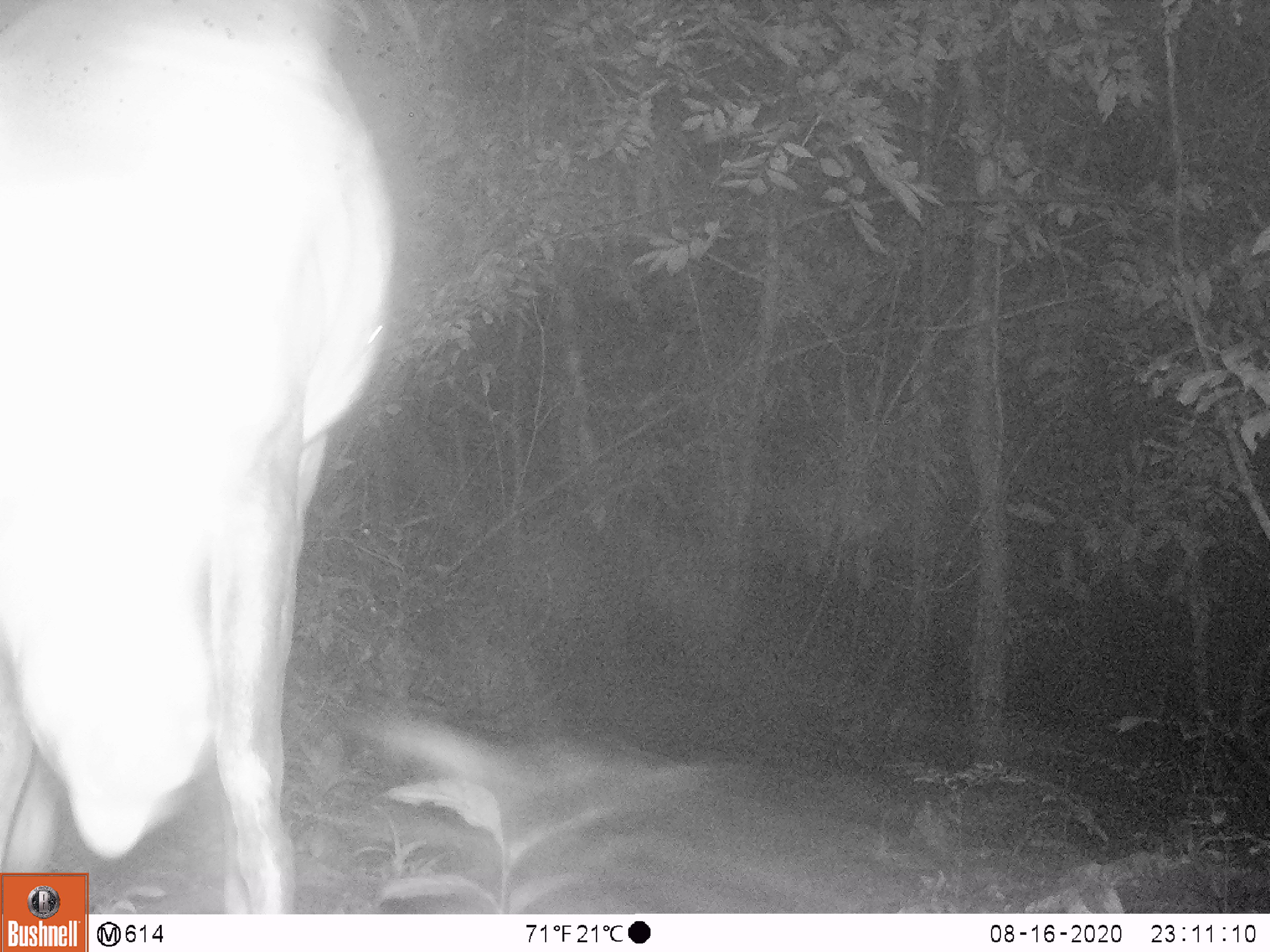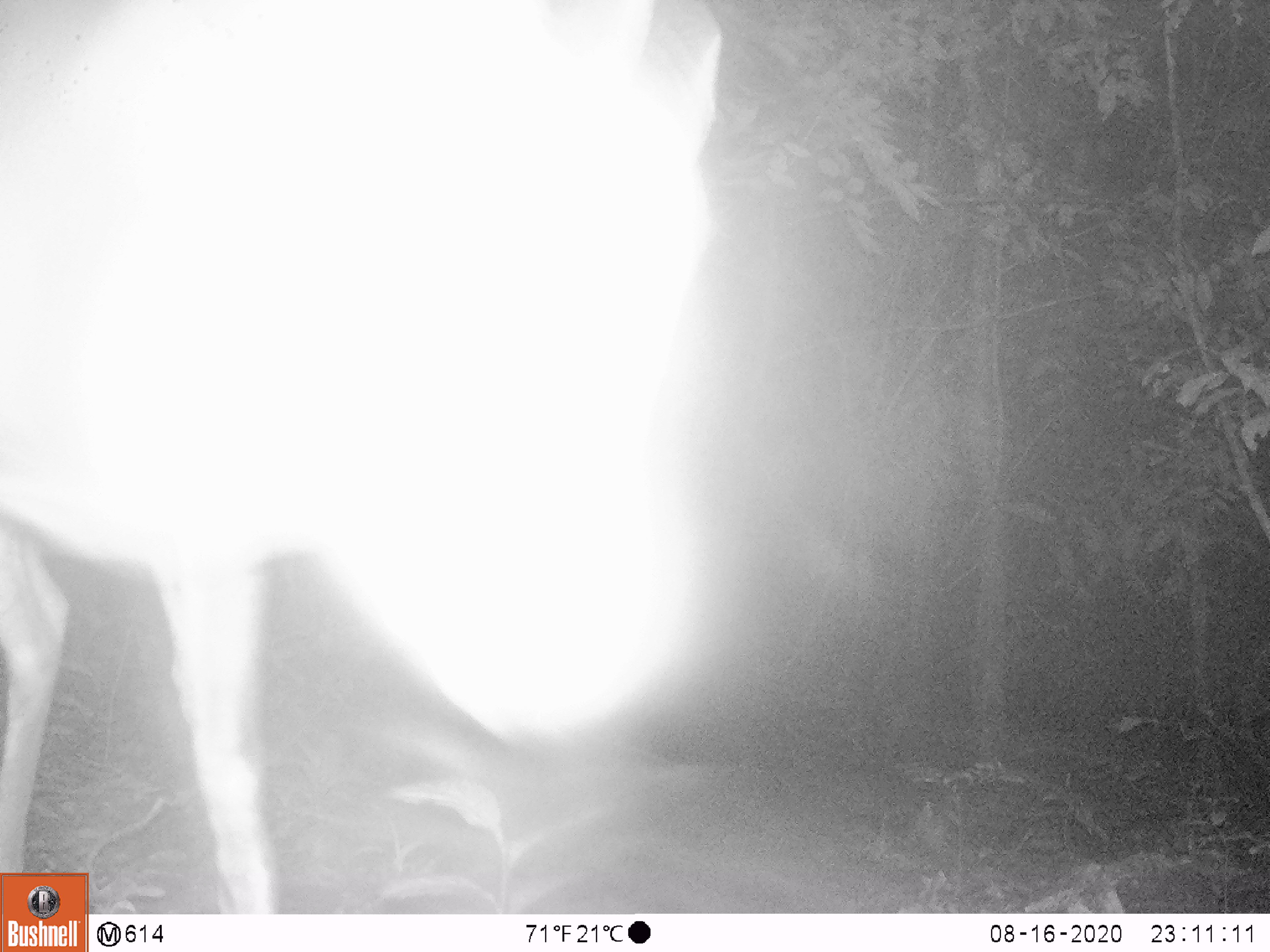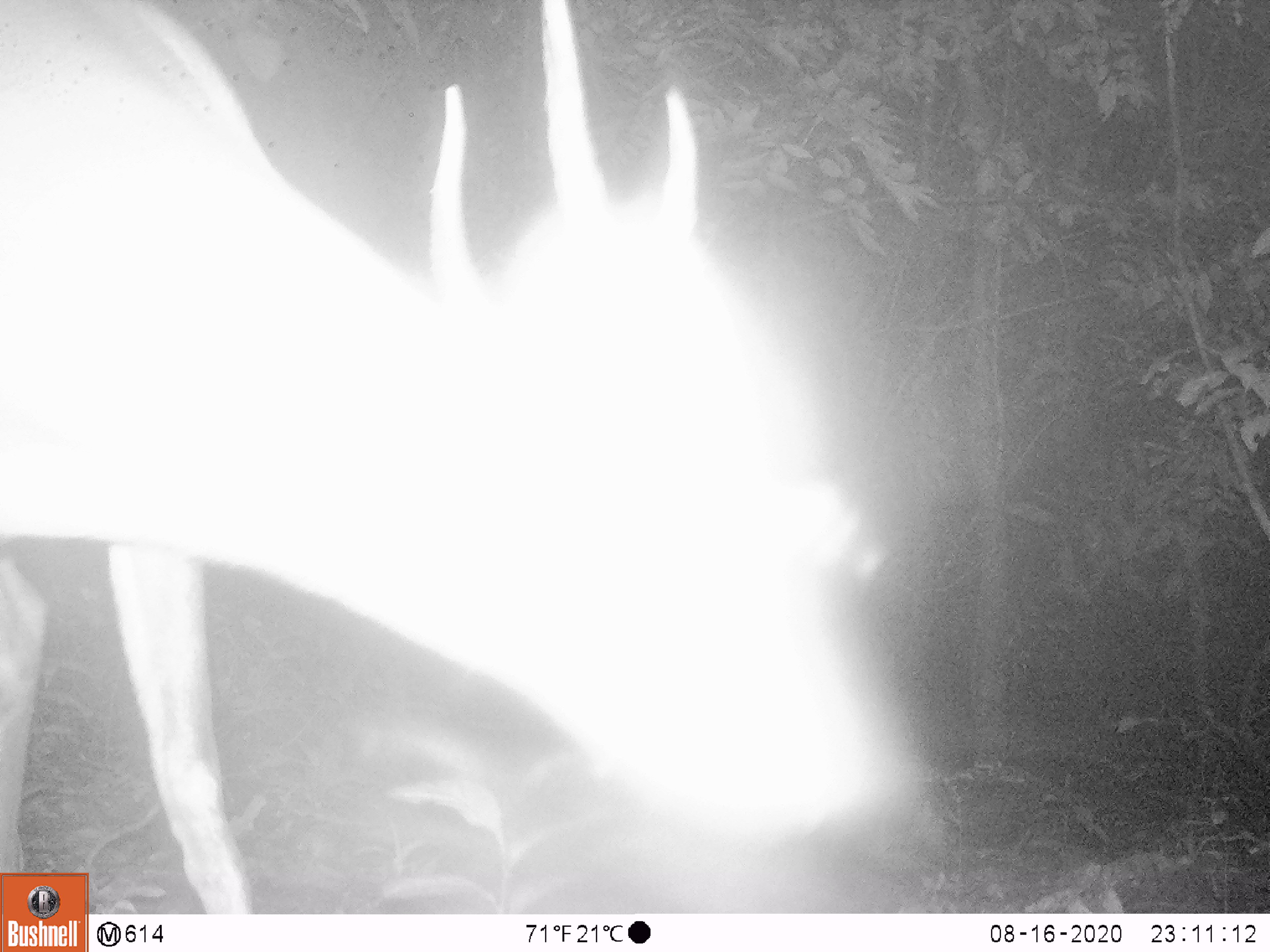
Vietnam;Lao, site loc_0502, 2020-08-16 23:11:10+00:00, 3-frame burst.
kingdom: Animalia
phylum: Chordata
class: Mammalia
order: Artiodactyla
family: Cervidae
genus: Muntiacus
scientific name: Muntiacus vuquangensis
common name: large-antlered muntjac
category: large antlered muntjac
Large antlered muntjac (large-antlered muntjac) (Muntiacus vuquangensis). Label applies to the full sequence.